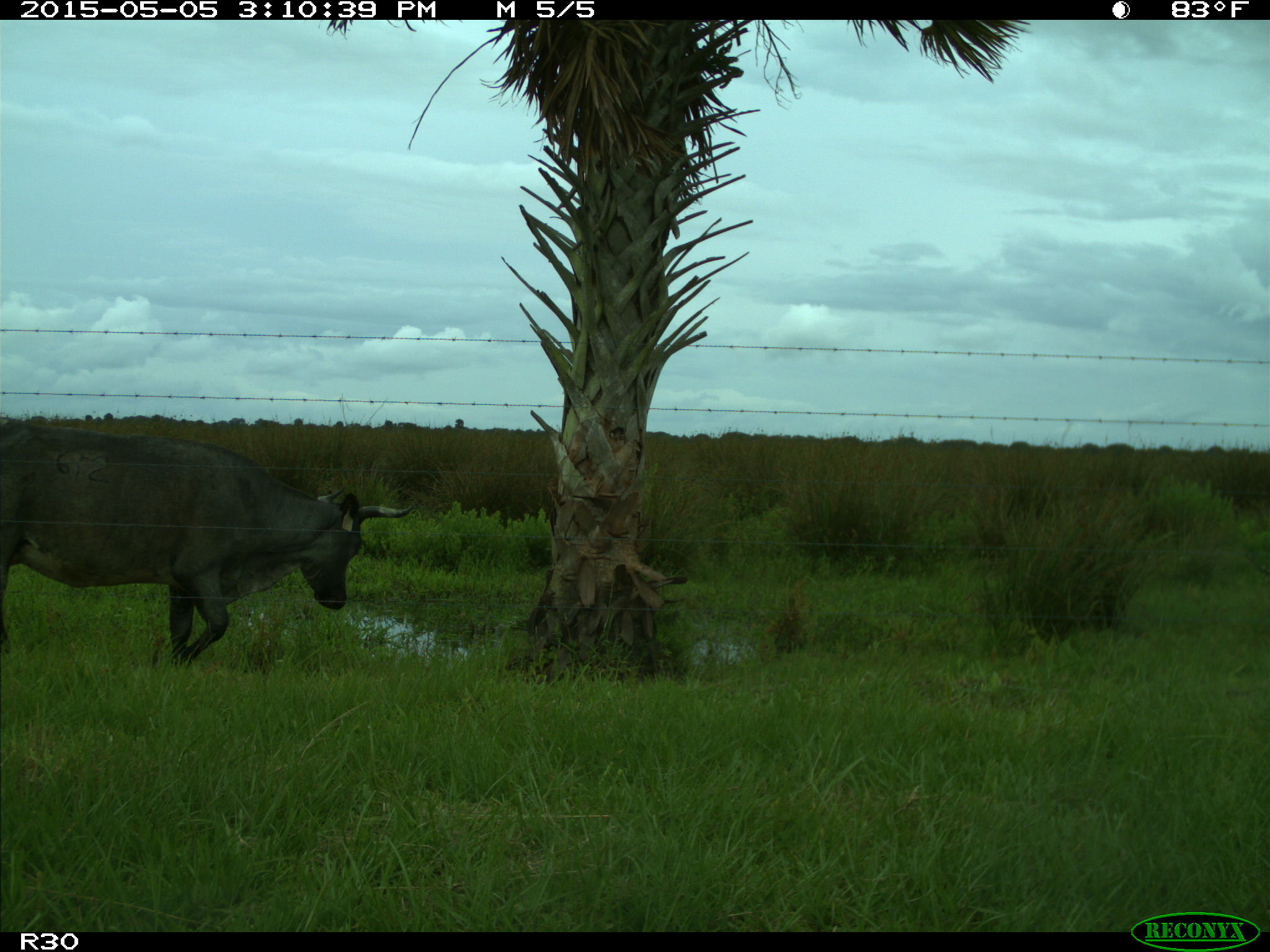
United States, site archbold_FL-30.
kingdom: Animalia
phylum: Chordata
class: Mammalia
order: Artiodactyla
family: Bovidae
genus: Bos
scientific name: Bos taurus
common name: domestic cow